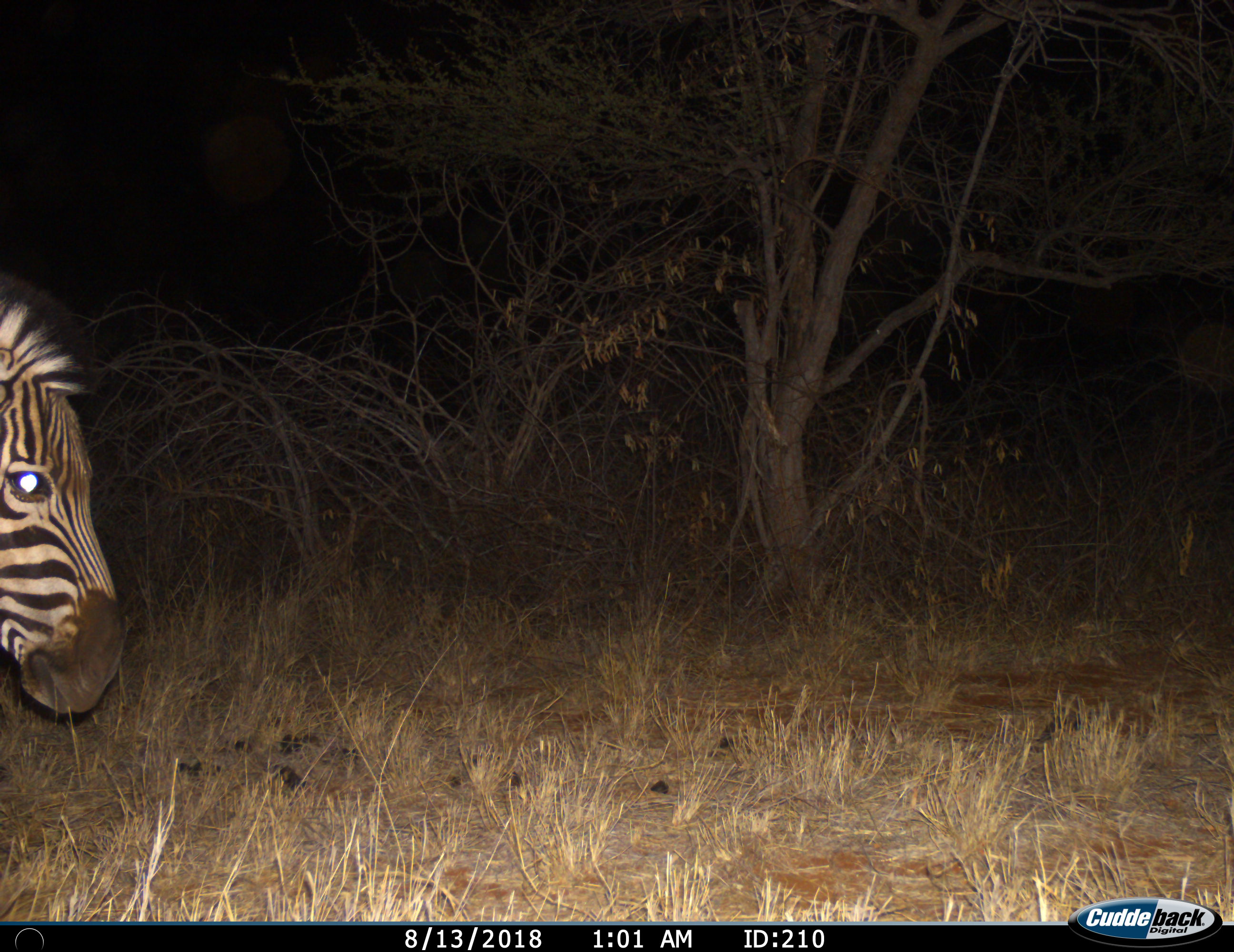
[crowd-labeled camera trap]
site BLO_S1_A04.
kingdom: Animalia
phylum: Chordata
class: Mammalia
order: Perissodactyla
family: Equidae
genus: Equus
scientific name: Equus quagga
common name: plains zebra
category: zebraplains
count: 1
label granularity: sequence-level